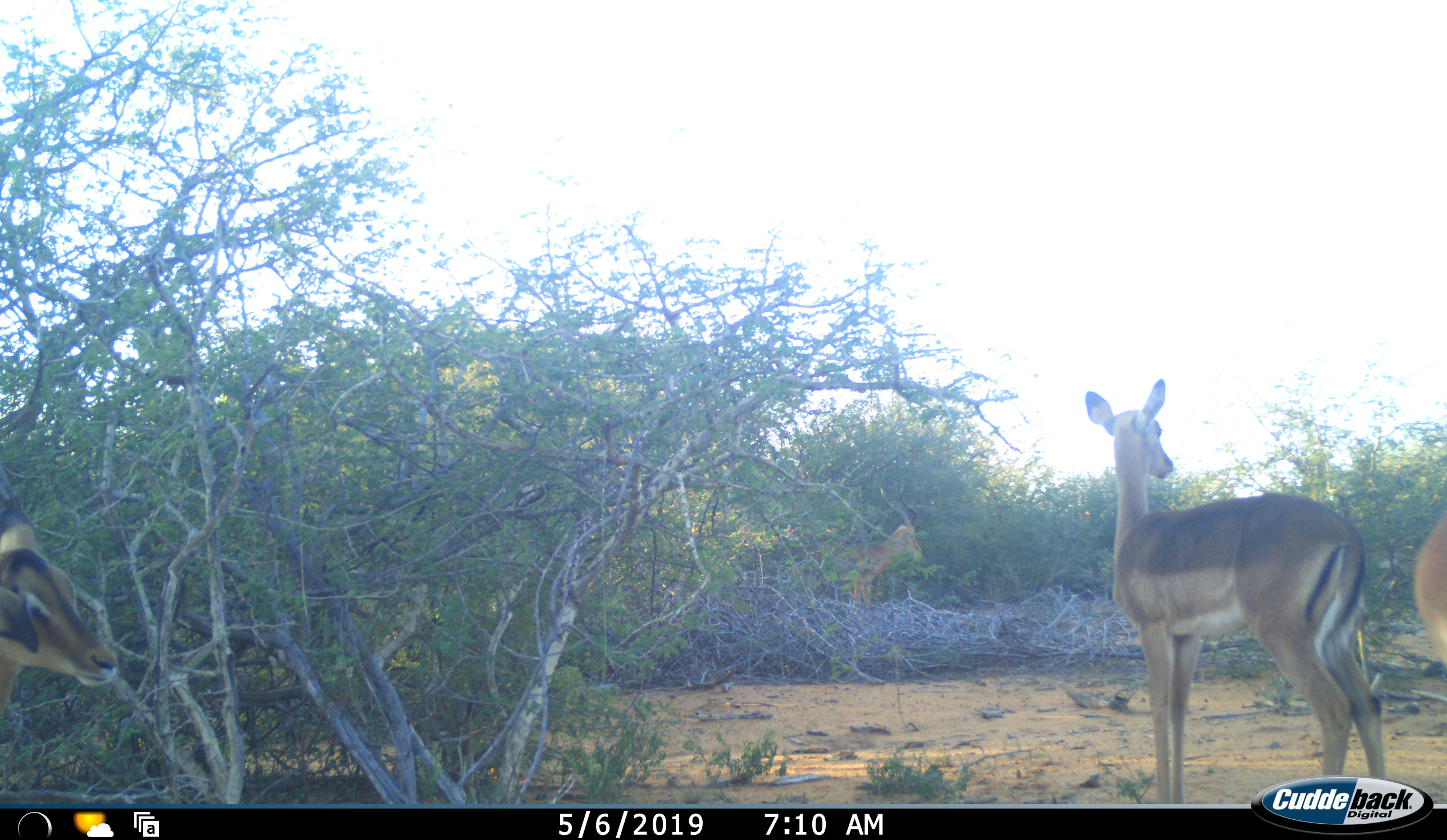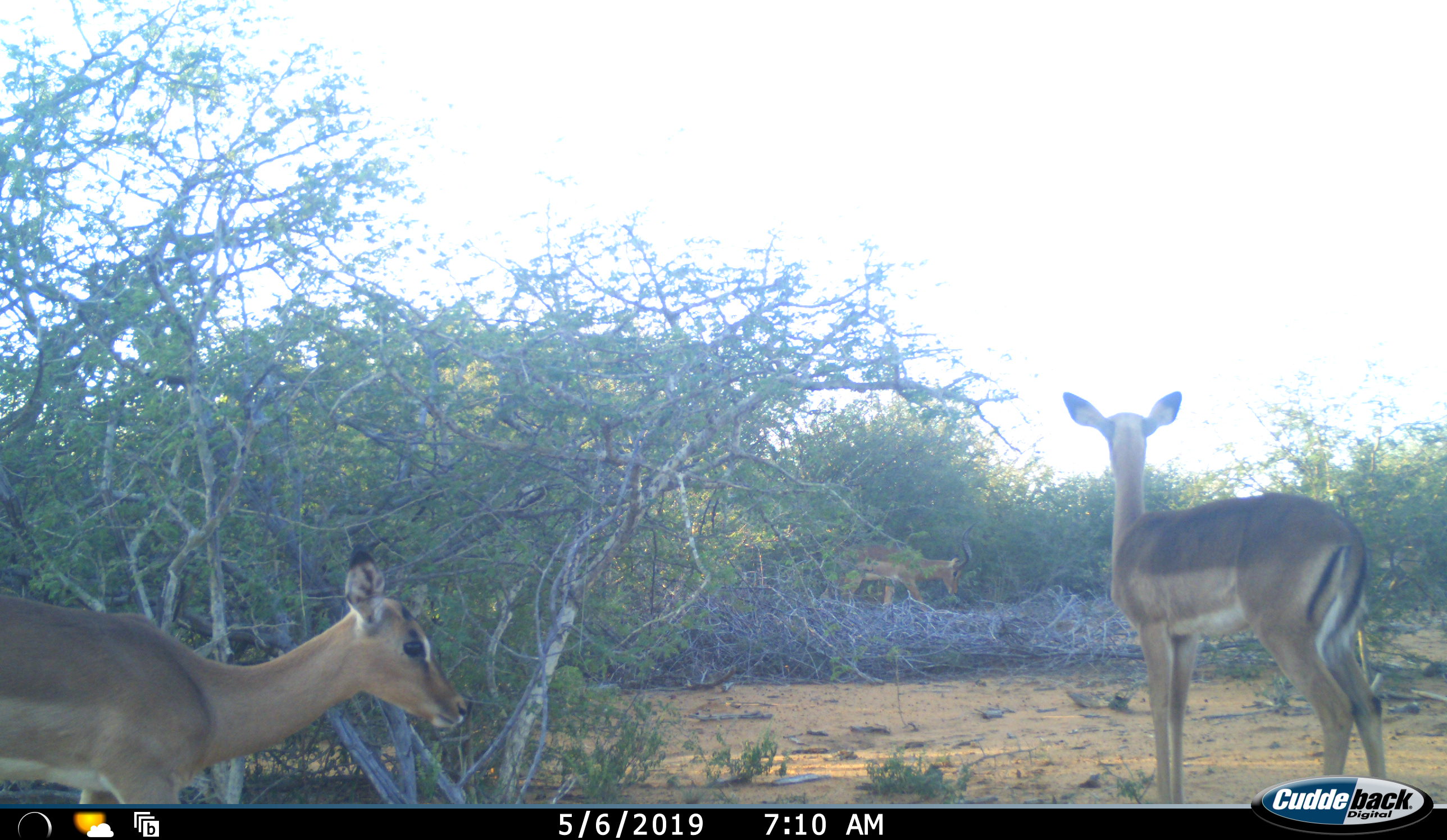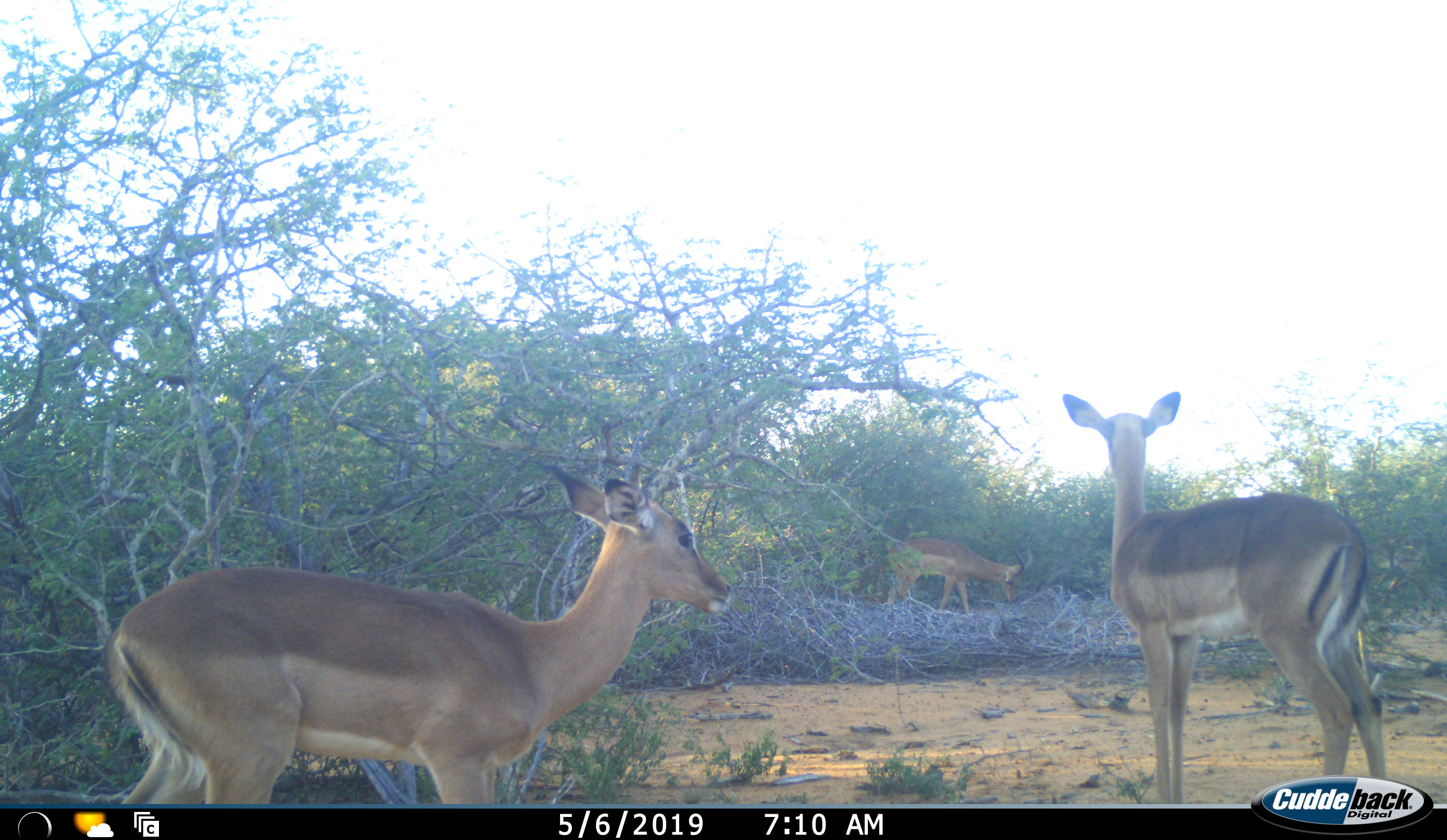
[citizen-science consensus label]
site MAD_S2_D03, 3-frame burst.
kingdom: Animalia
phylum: Chordata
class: Mammalia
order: Artiodactyla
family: Bovidae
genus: Aepyceros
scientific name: Aepyceros melampus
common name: impala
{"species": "impala (Aepyceros melampus)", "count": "4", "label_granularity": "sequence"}